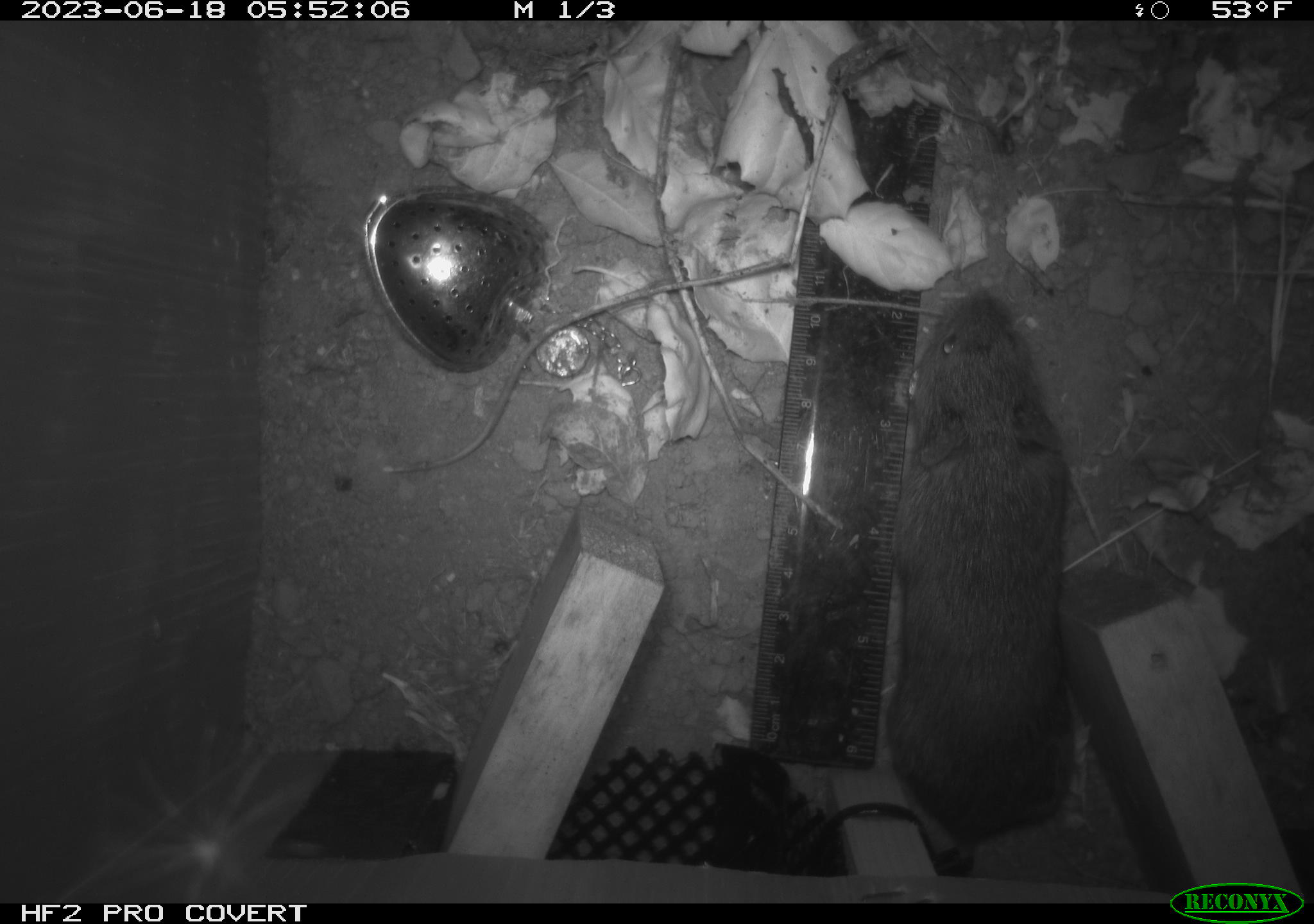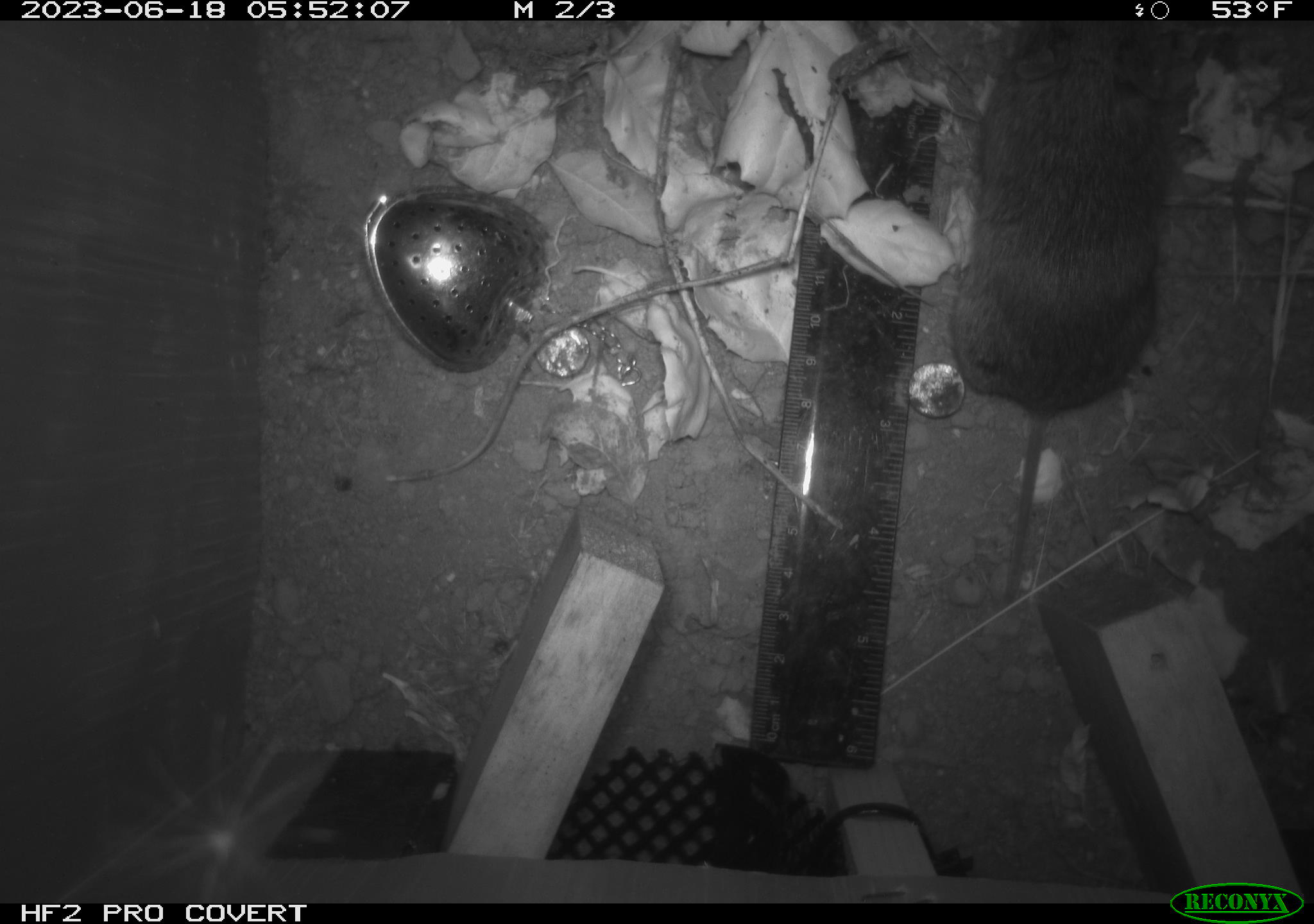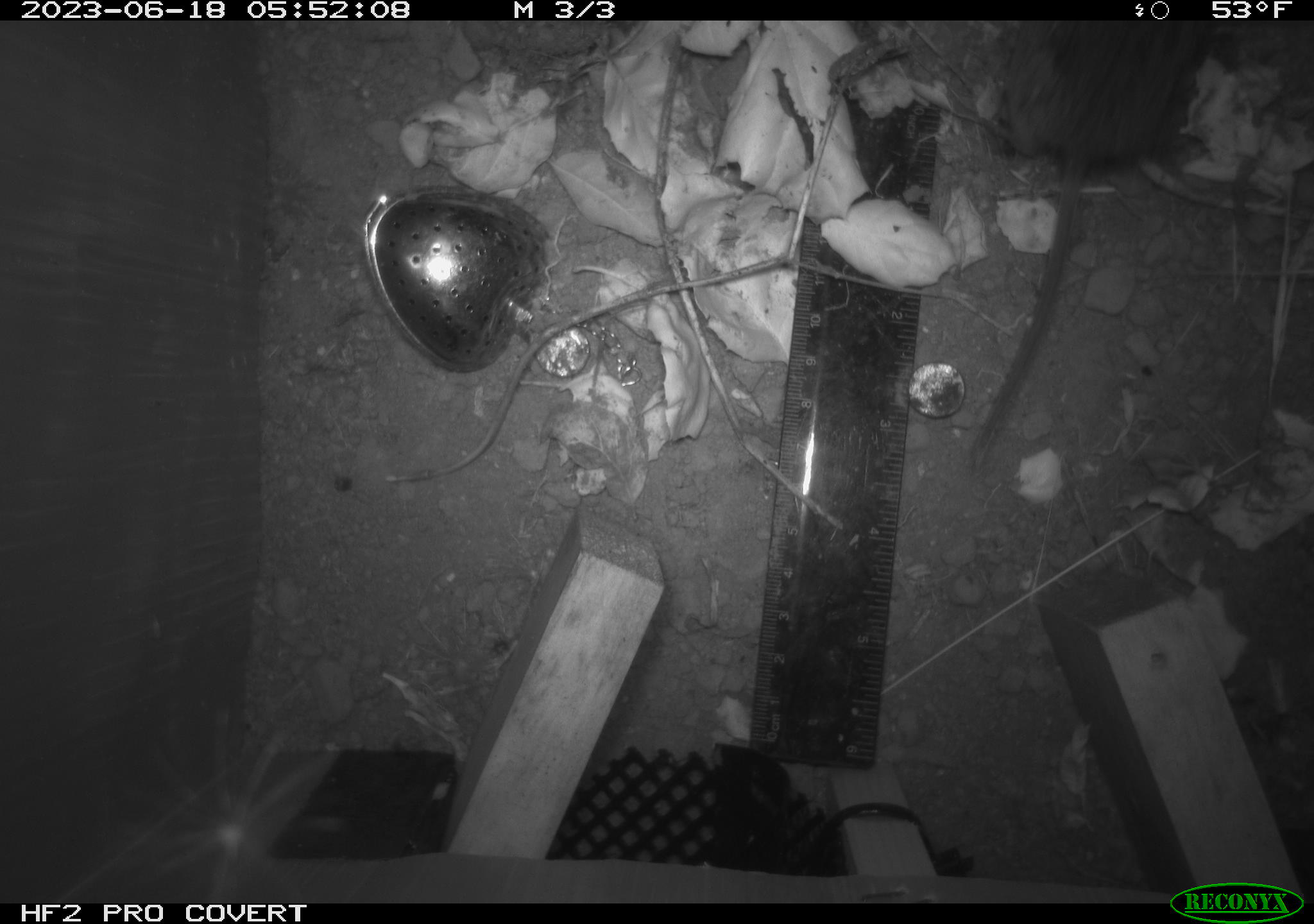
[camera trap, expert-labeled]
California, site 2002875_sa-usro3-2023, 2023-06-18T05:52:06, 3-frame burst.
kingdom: Animalia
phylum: Chordata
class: Mammalia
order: Rodentia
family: Cricetidae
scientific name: Arvicolinae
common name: voles, lemmings, and muskrats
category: arvicolinae subfamily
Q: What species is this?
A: Arvicolinae subfamily (voles, lemmings, and muskrats) (Arvicolinae).